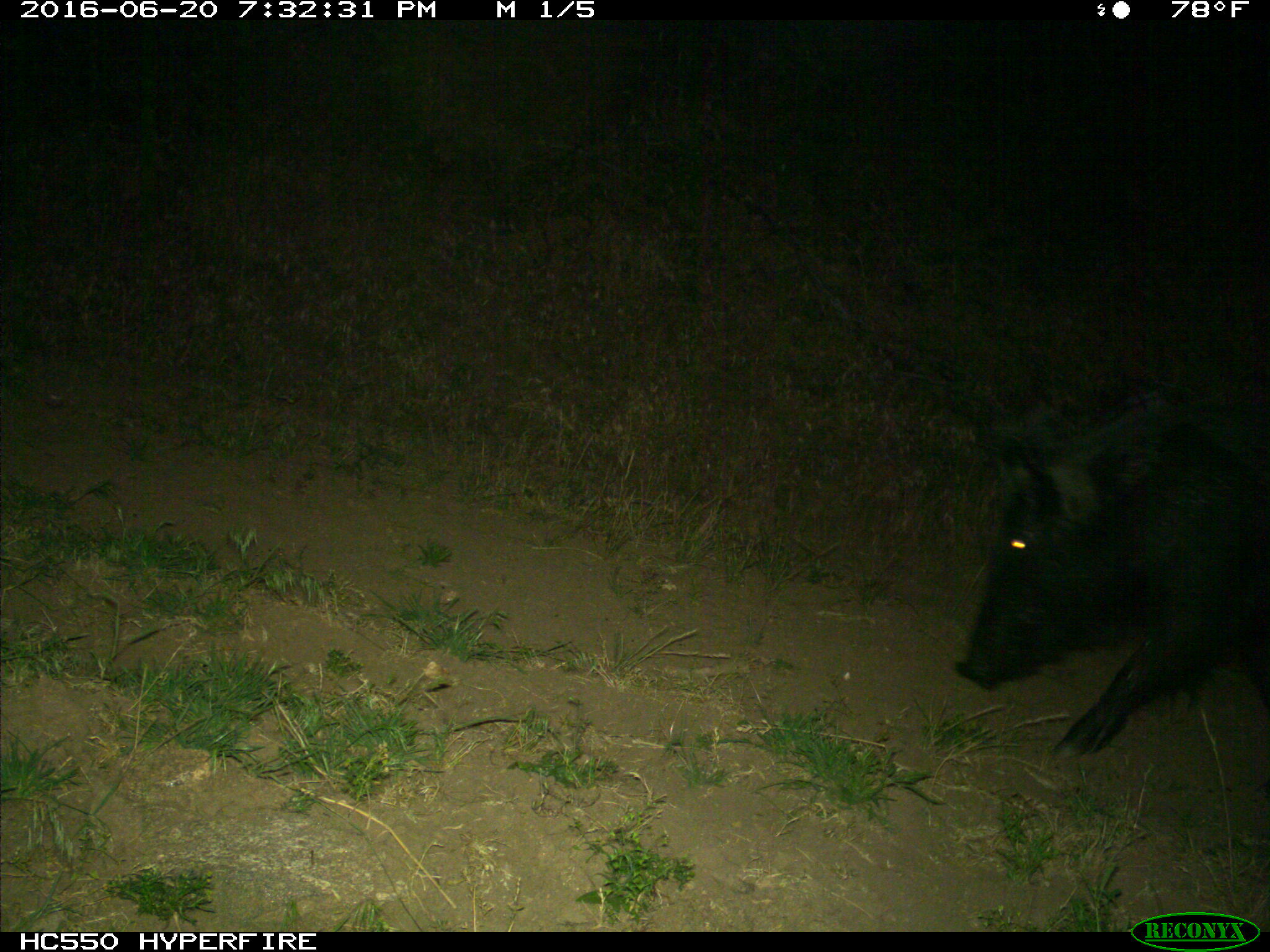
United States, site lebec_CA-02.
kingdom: Animalia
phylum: Chordata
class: Mammalia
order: Artiodactyla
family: Suidae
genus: Sus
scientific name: Sus scrofa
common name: wild boar